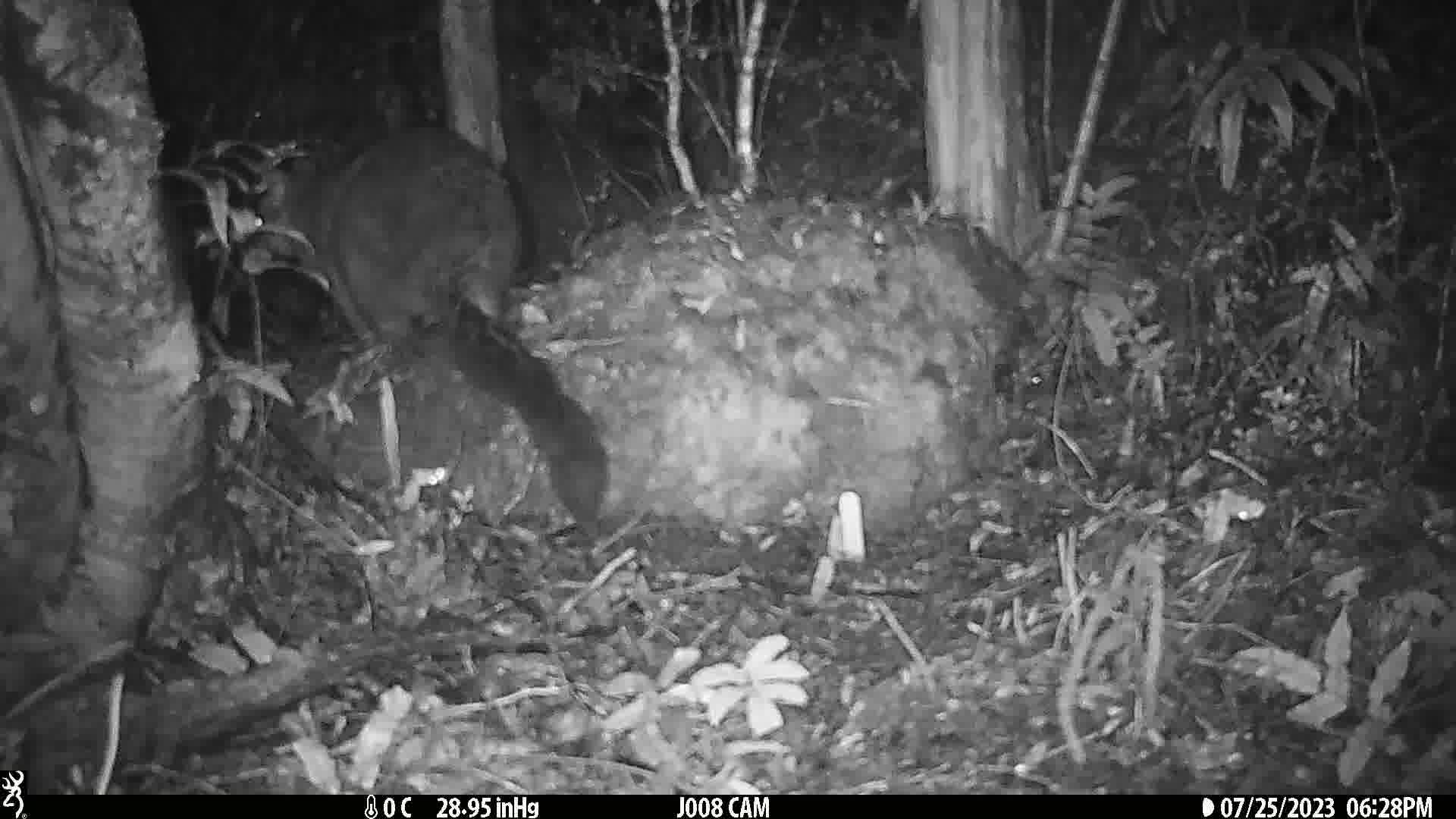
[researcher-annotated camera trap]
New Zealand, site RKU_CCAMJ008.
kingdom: Animalia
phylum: Chordata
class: Mammalia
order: Diprotodontia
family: Phalangeridae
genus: Trichosurus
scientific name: Trichosurus vulpecula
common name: common brushtail possum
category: possum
Possum (common brushtail possum) (Trichosurus vulpecula).